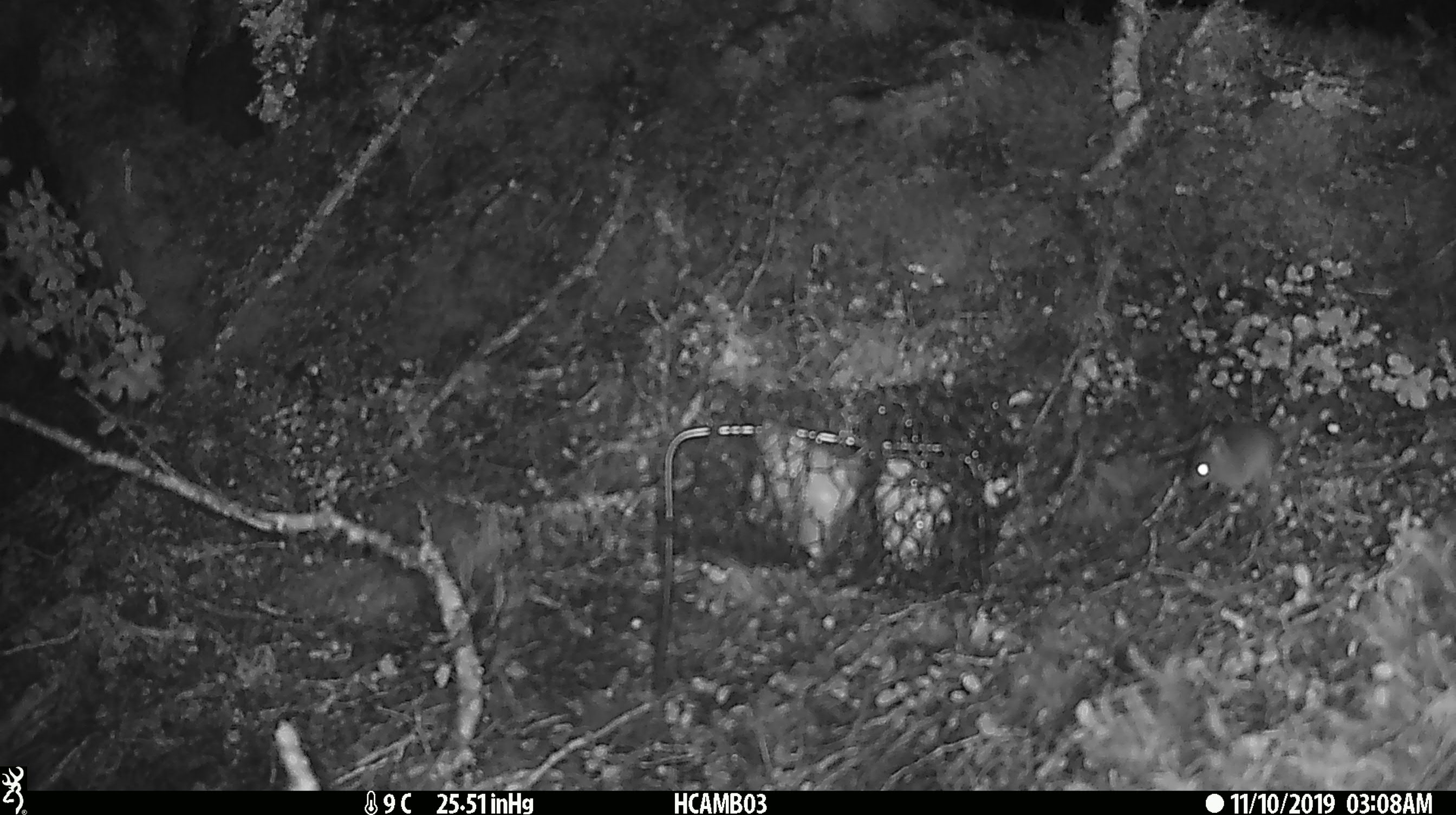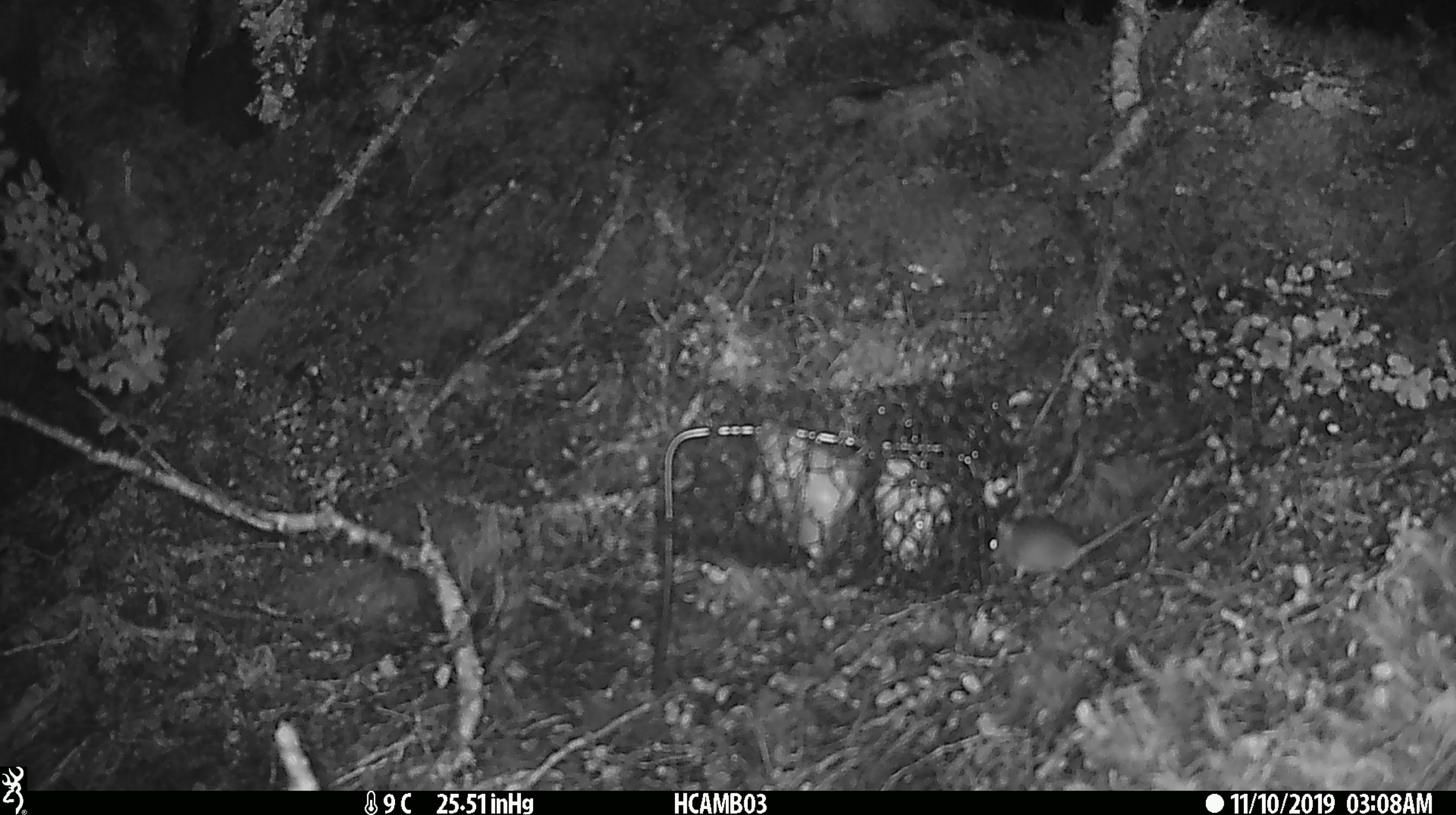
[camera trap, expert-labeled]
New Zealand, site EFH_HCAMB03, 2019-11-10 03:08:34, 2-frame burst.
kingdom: Animalia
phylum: Chordata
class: Mammalia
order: Rodentia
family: Muridae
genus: Mus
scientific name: Mus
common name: mouse